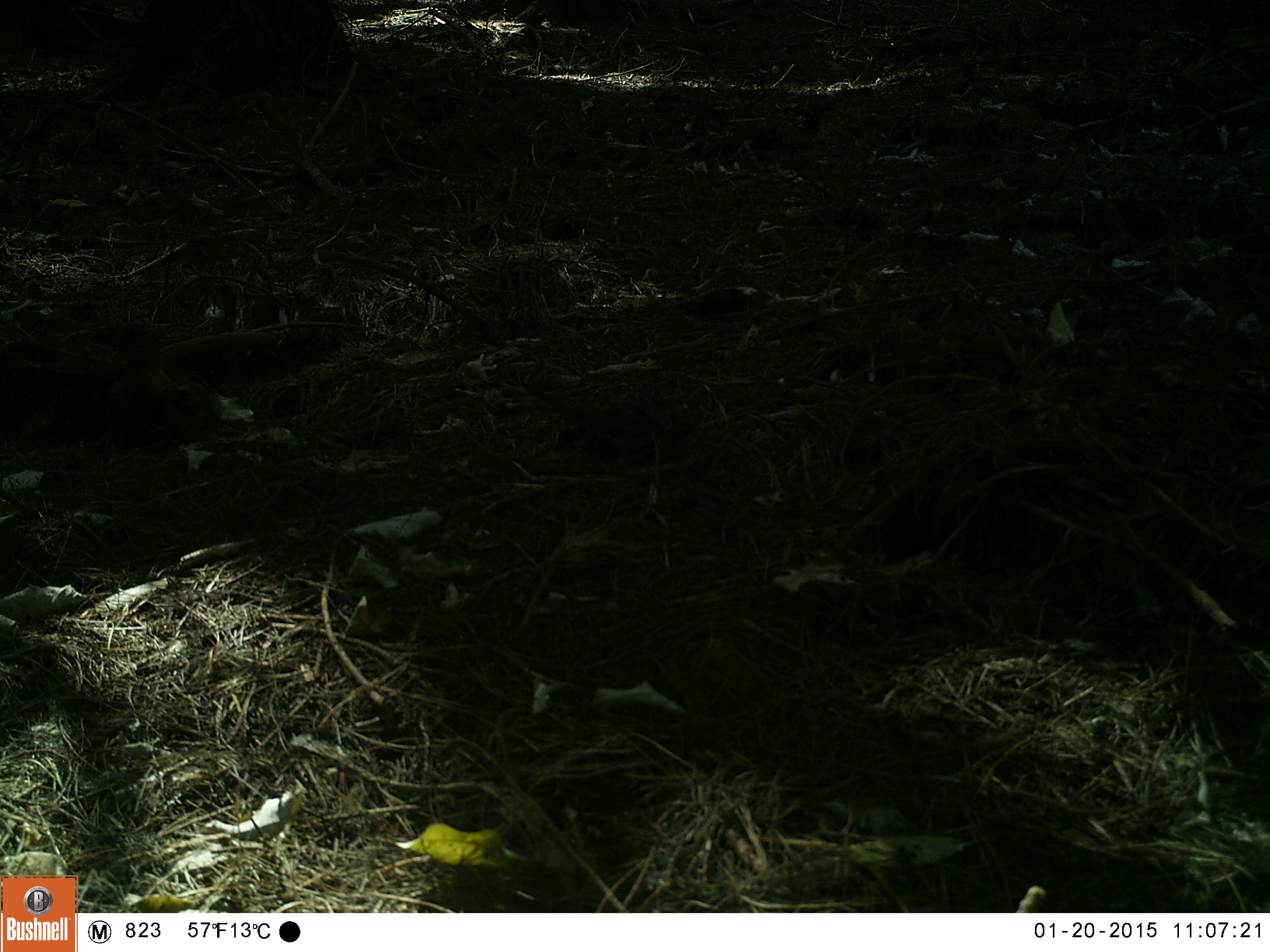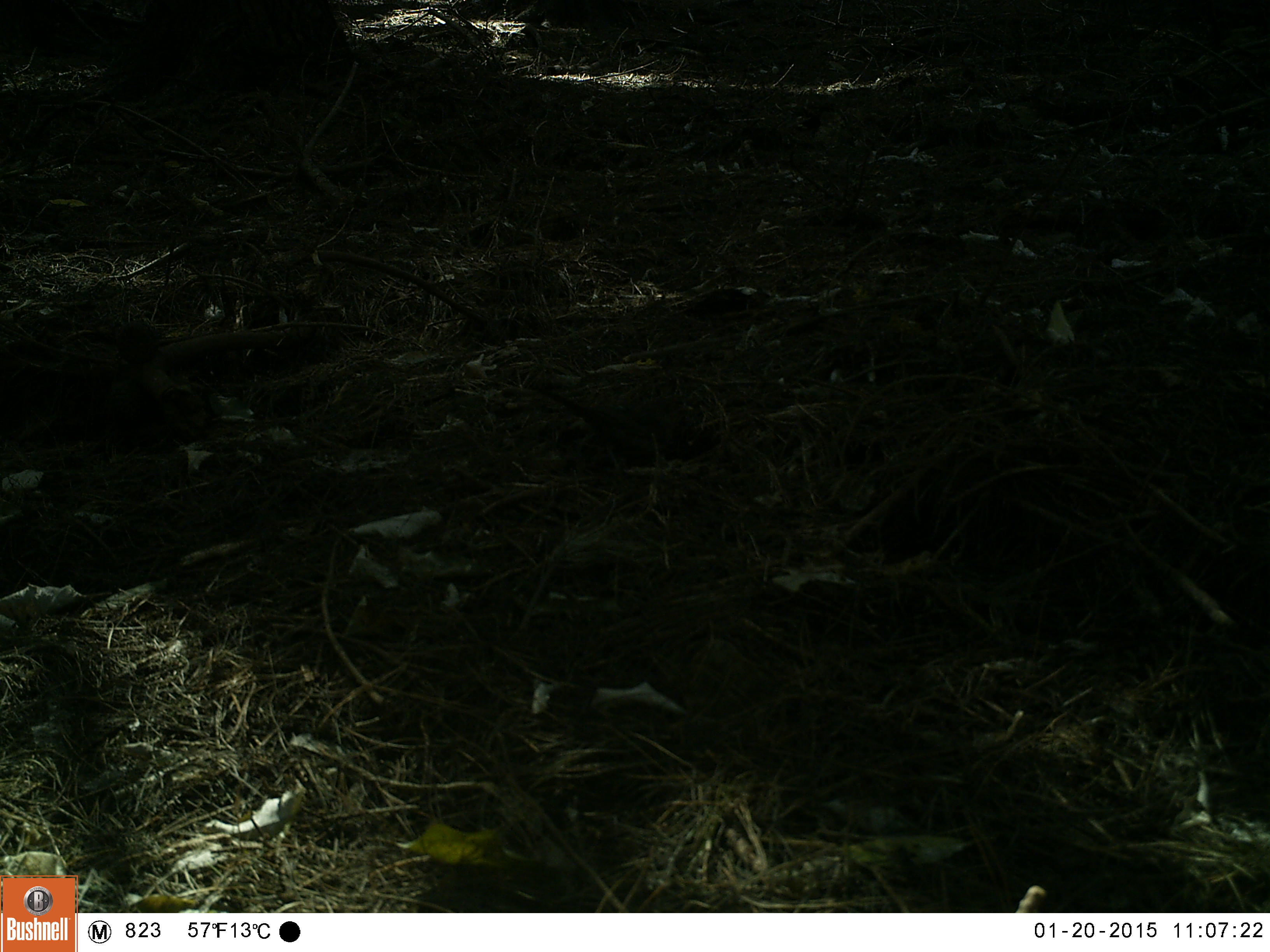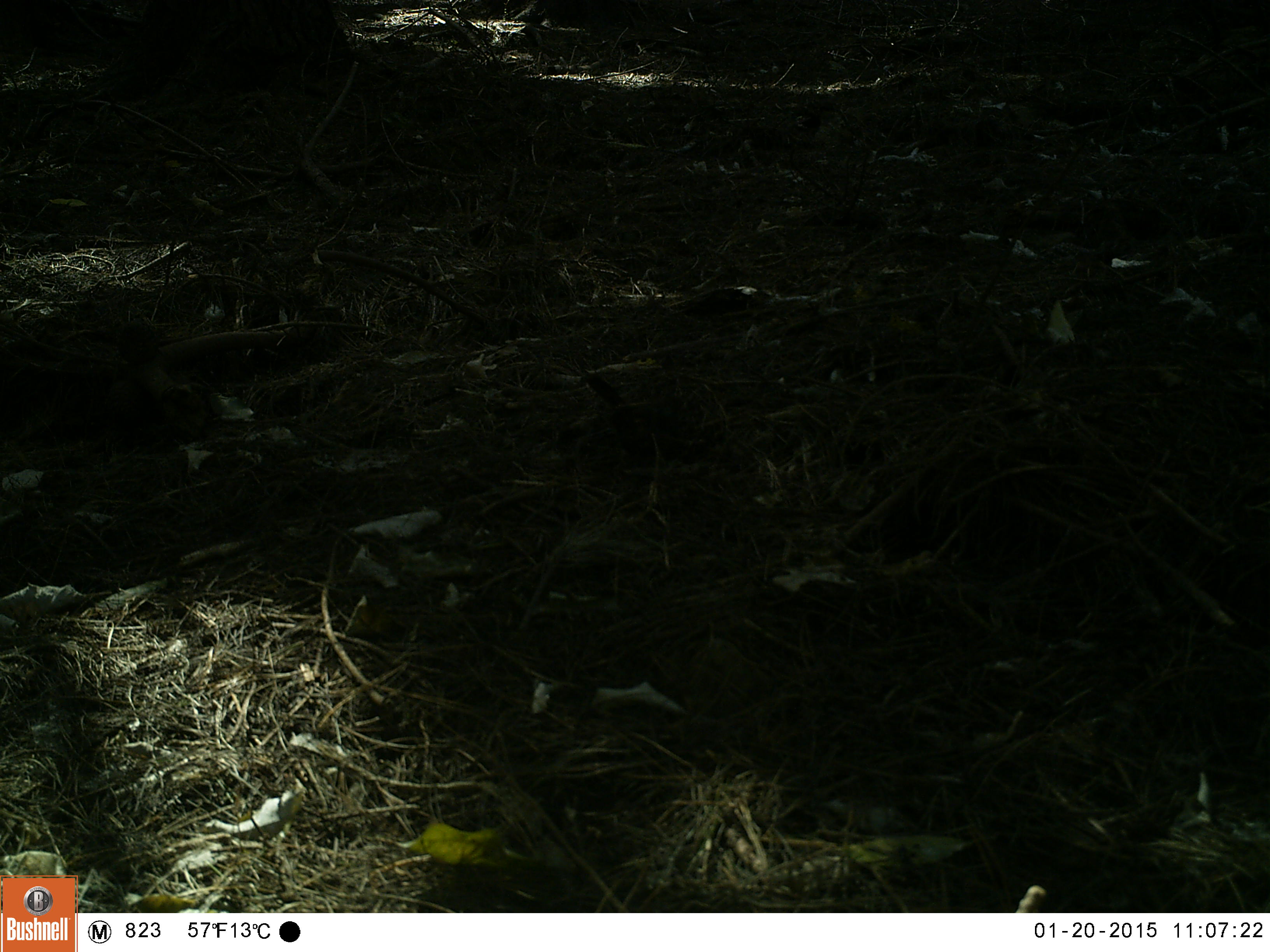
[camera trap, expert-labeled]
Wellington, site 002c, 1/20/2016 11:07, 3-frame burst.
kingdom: Animalia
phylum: Chordata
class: Aves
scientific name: Aves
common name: bird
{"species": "bird (Aves)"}